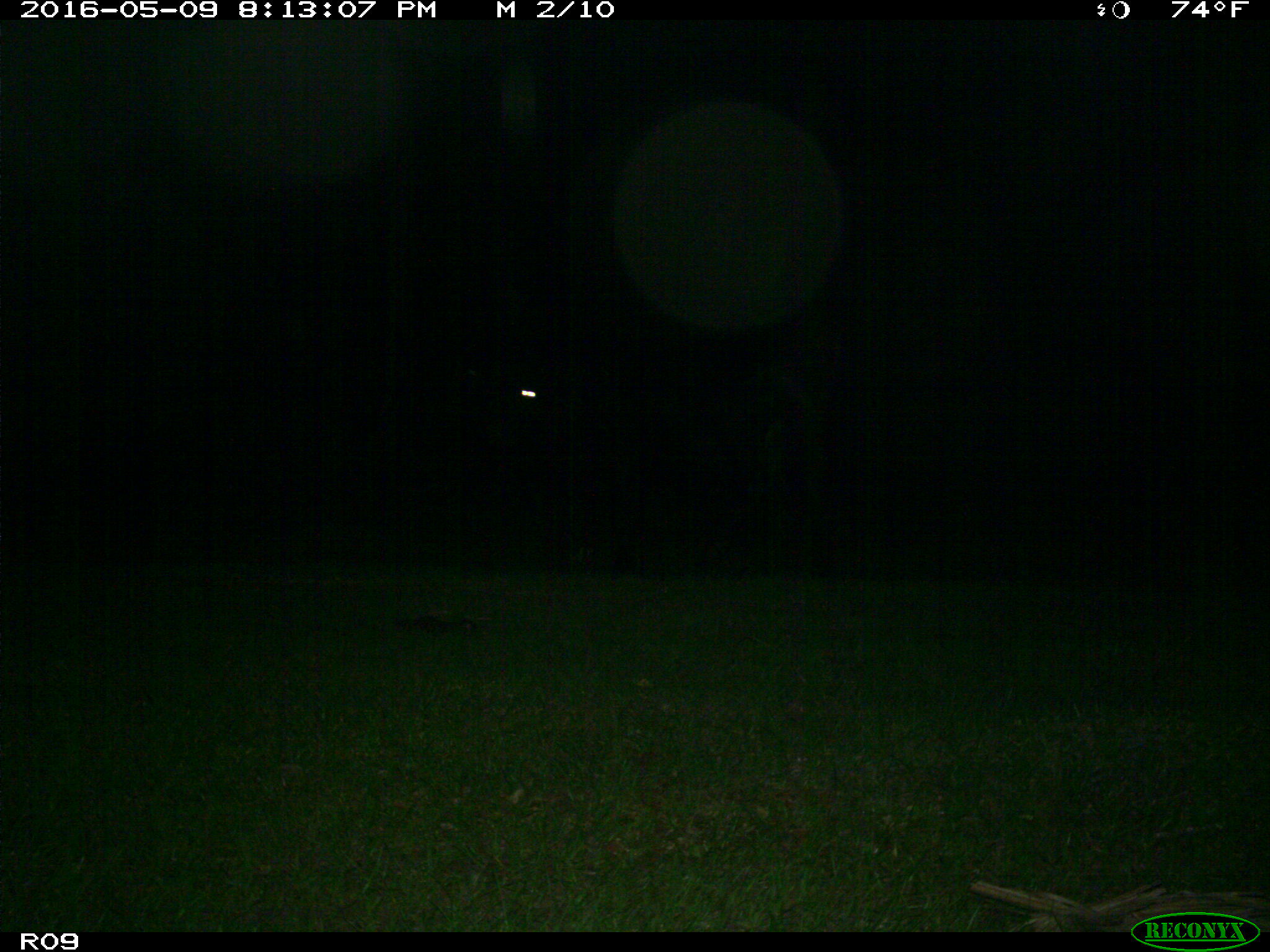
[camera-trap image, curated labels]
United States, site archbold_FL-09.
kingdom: Animalia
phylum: Chordata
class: Mammalia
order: Artiodactyla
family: Bovidae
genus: Bos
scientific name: Bos taurus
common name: domestic cow